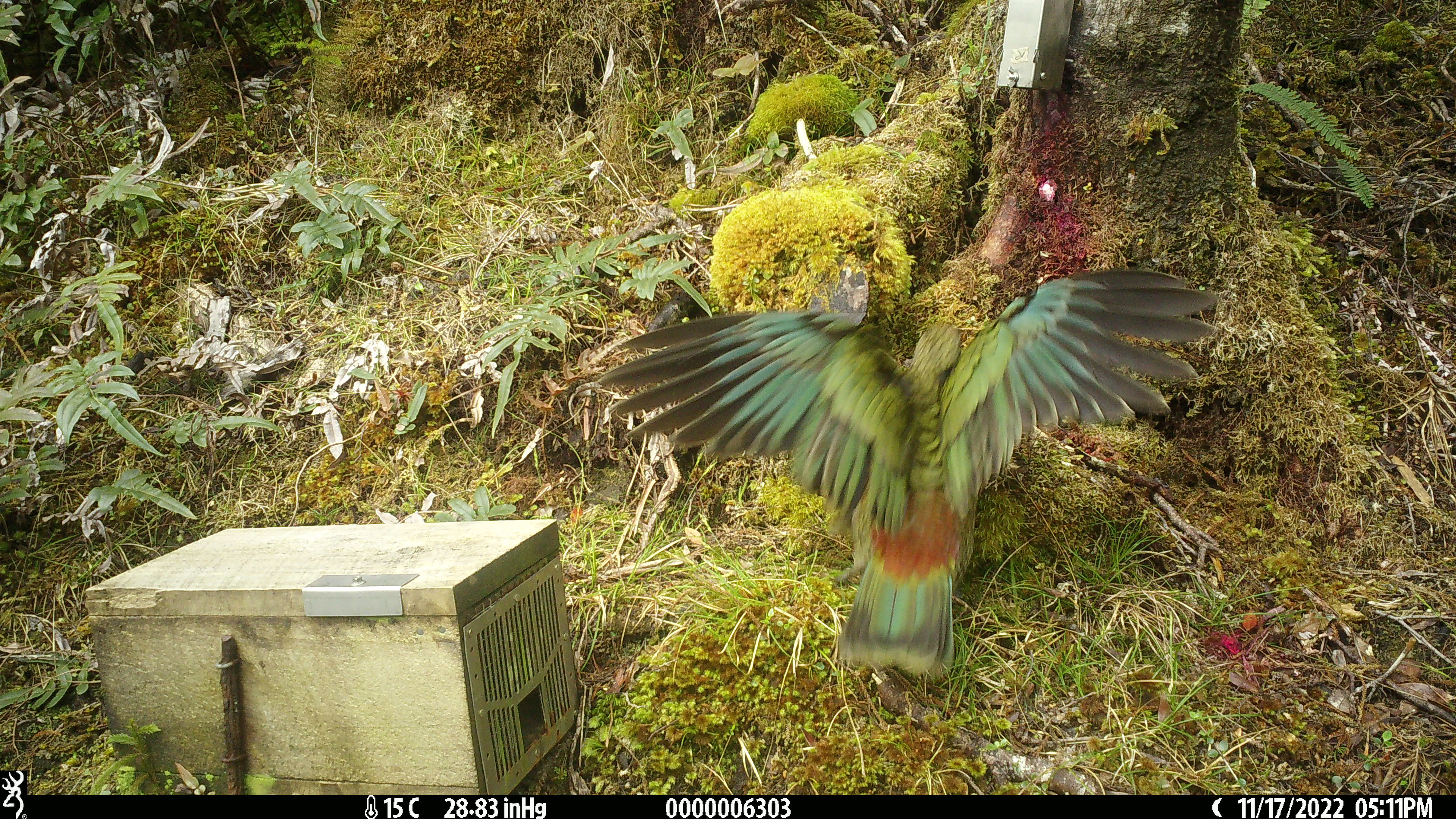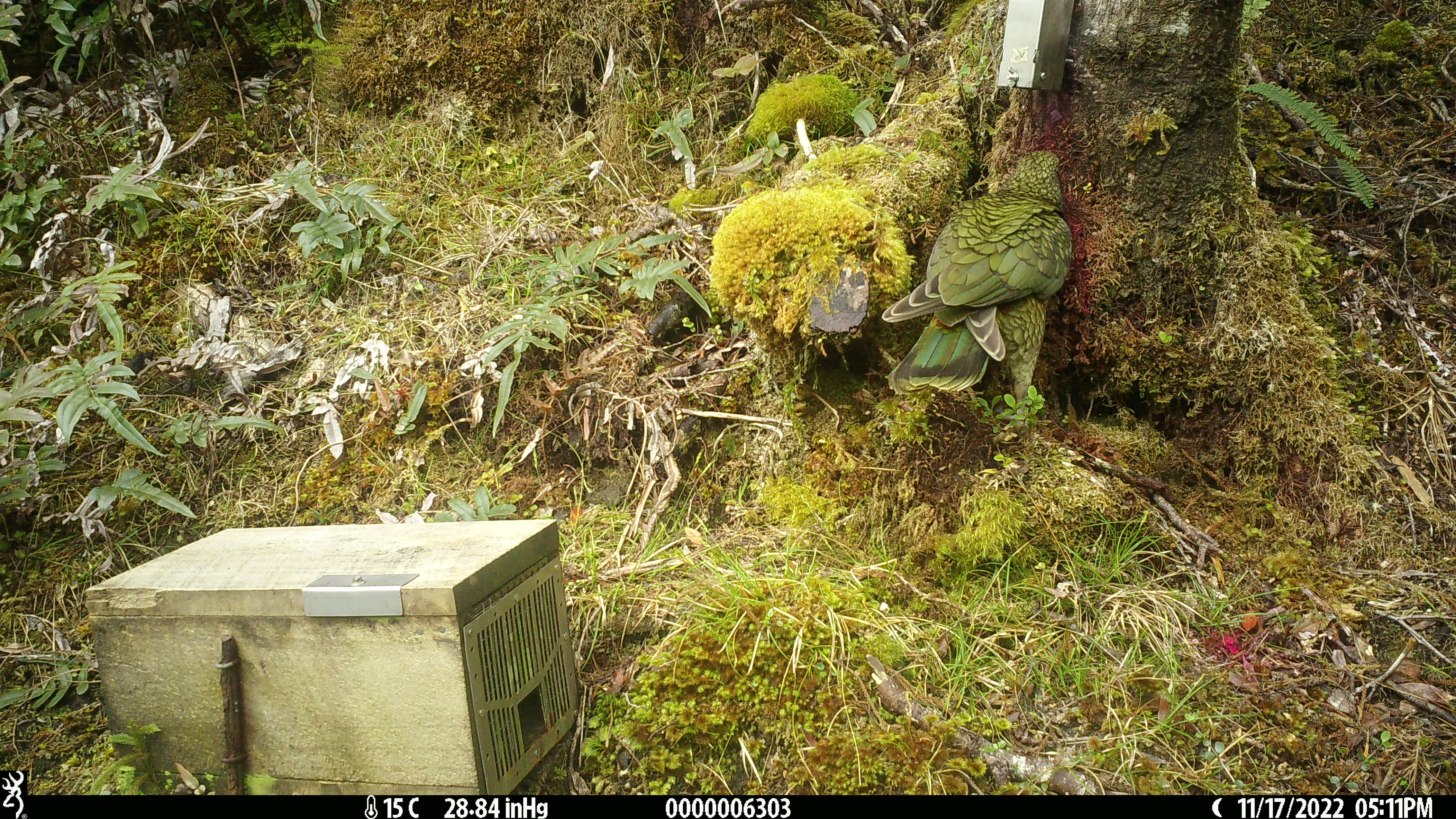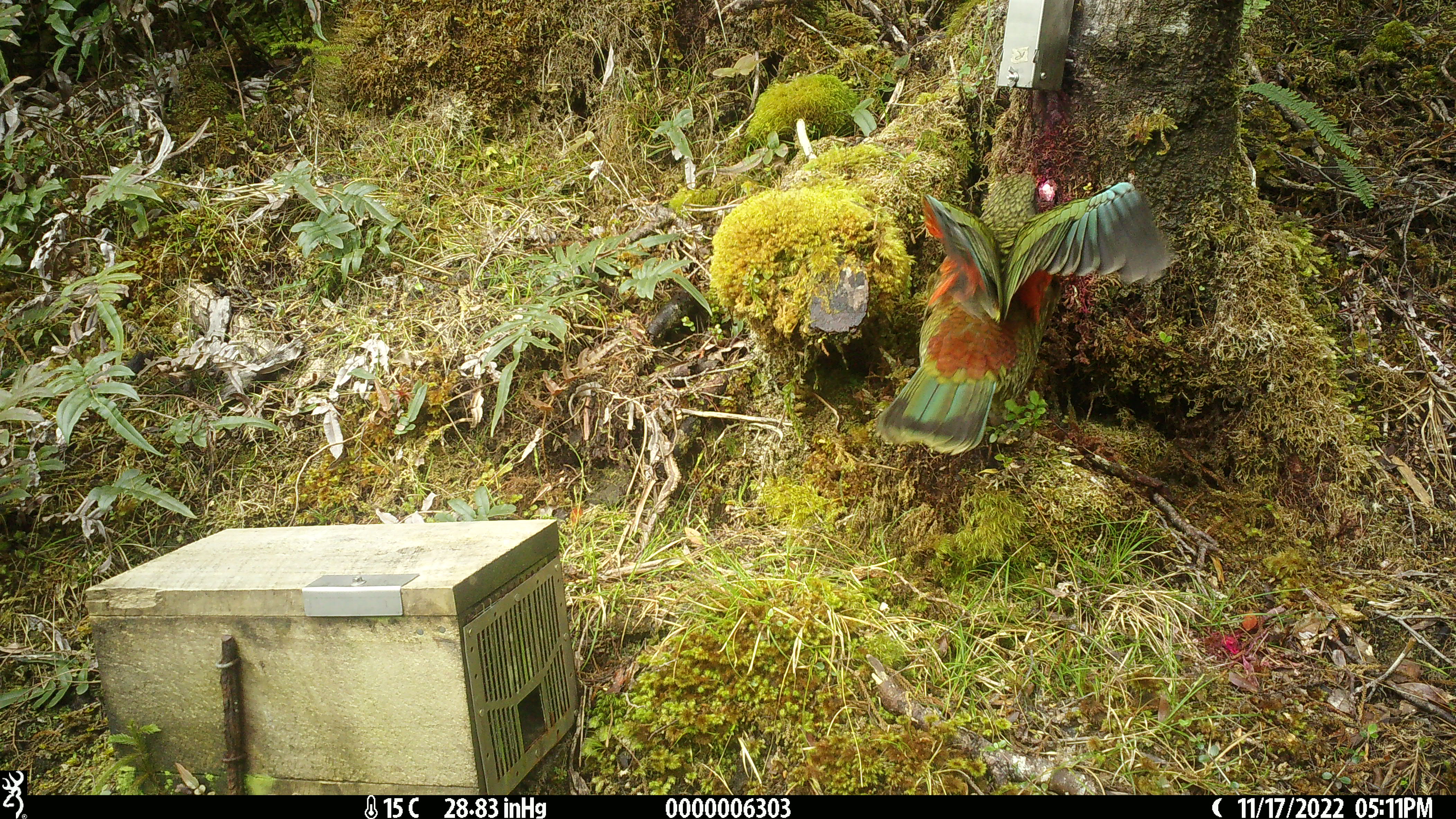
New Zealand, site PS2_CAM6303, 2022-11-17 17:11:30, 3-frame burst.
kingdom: Animalia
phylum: Chordata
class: Aves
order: Psittaciformes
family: Strigopidae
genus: Nestor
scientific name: Nestor notabilis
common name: kea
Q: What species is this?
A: Kea (Nestor notabilis).